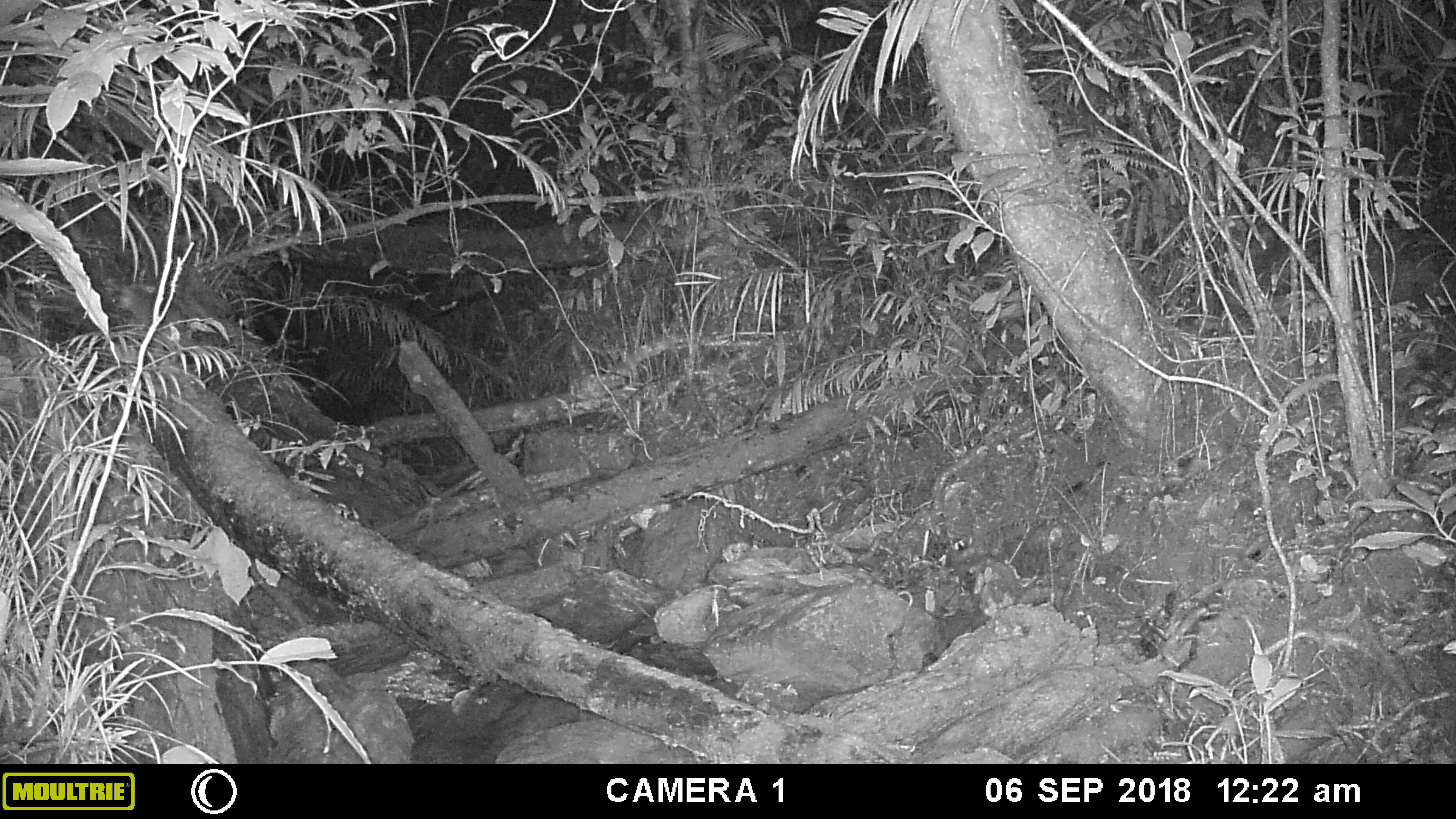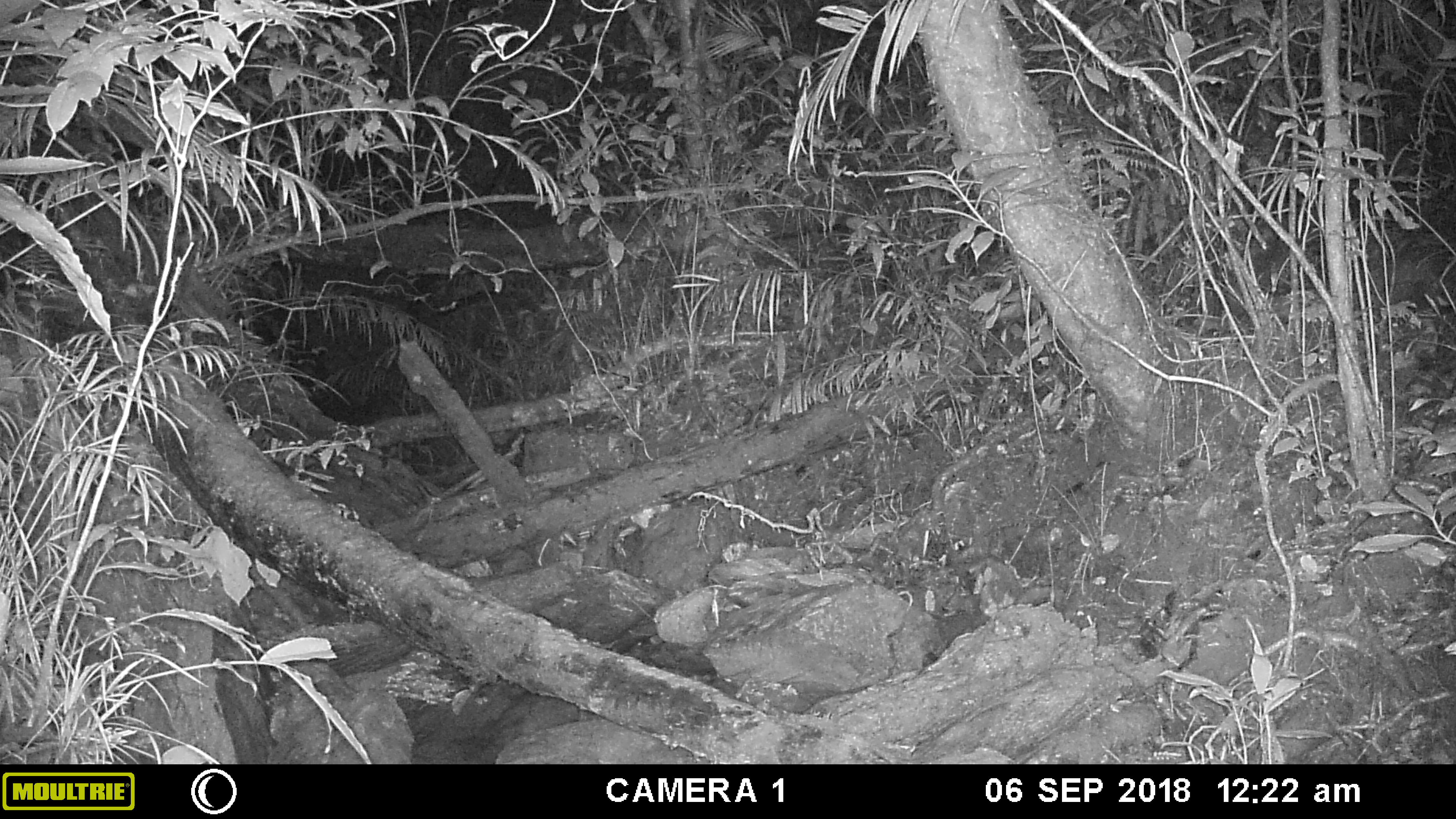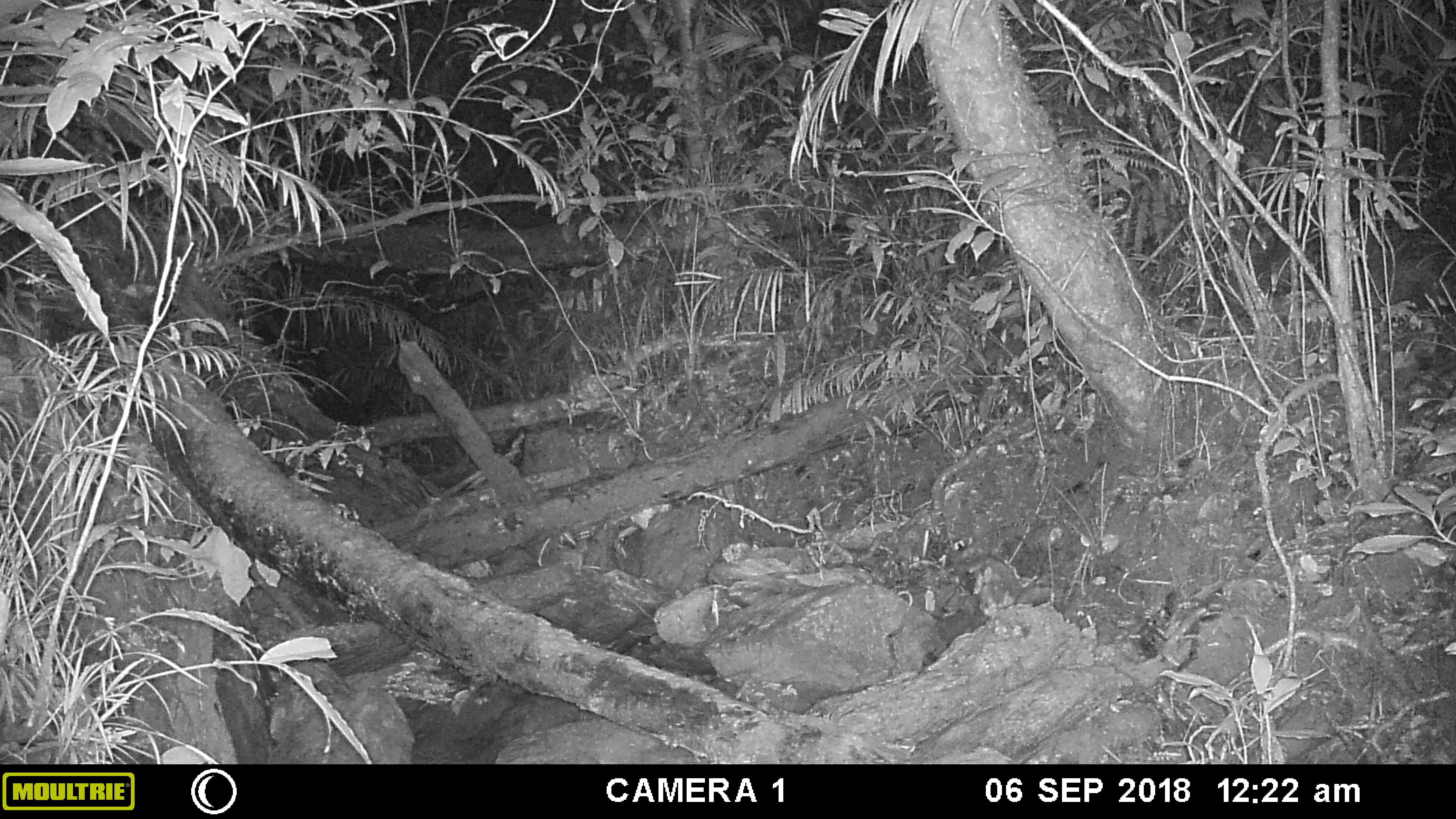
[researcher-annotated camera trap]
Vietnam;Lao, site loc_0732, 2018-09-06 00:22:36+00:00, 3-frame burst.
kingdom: Animalia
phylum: Chordata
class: Mammalia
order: Carnivora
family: Mustelidae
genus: Melogale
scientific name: Melogale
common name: ferret badger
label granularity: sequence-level